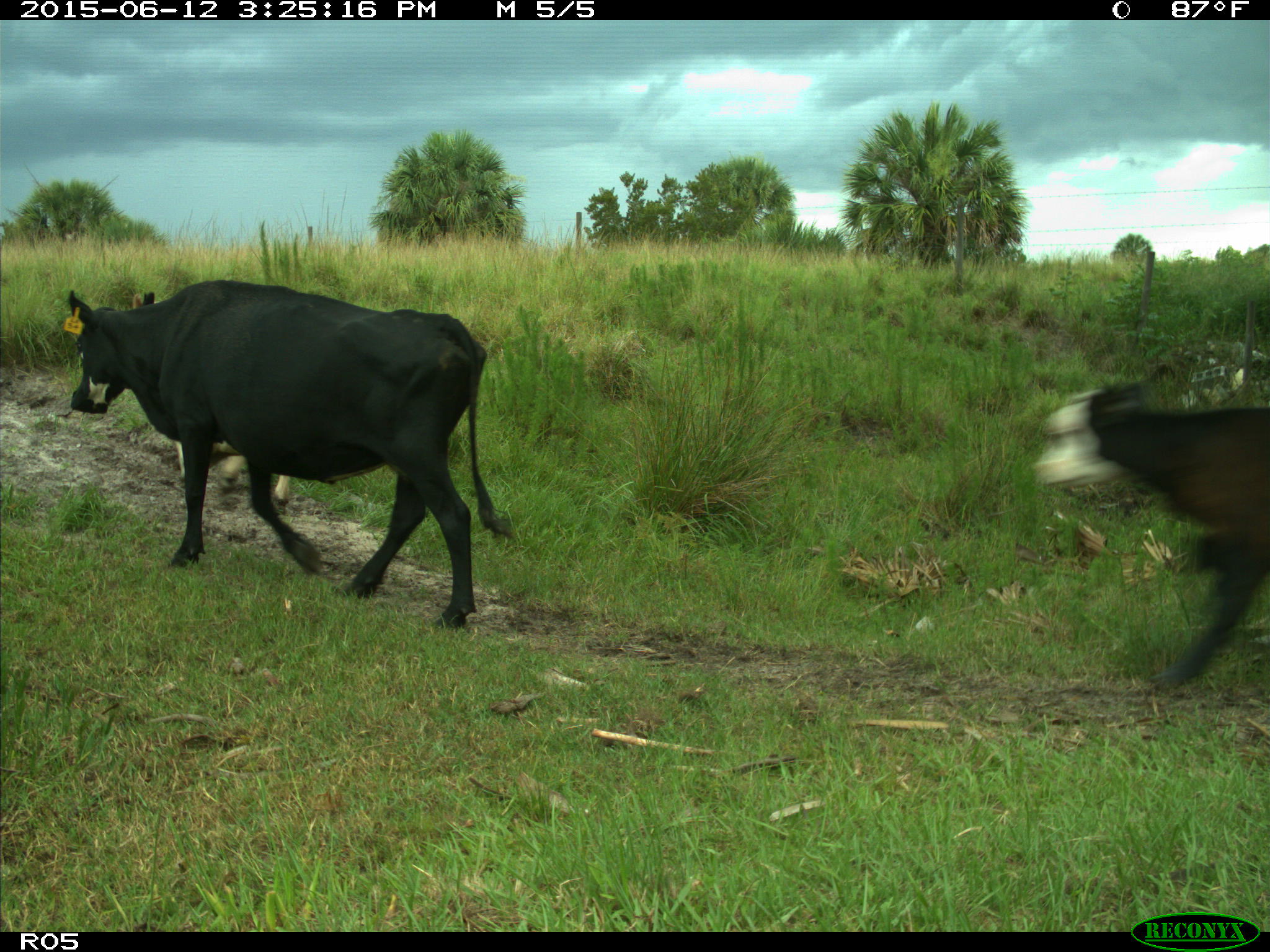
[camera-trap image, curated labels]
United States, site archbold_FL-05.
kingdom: Animalia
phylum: Chordata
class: Mammalia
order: Artiodactyla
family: Bovidae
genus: Bos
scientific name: Bos taurus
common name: domestic cow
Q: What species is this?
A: Bos taurus (domestic cow).